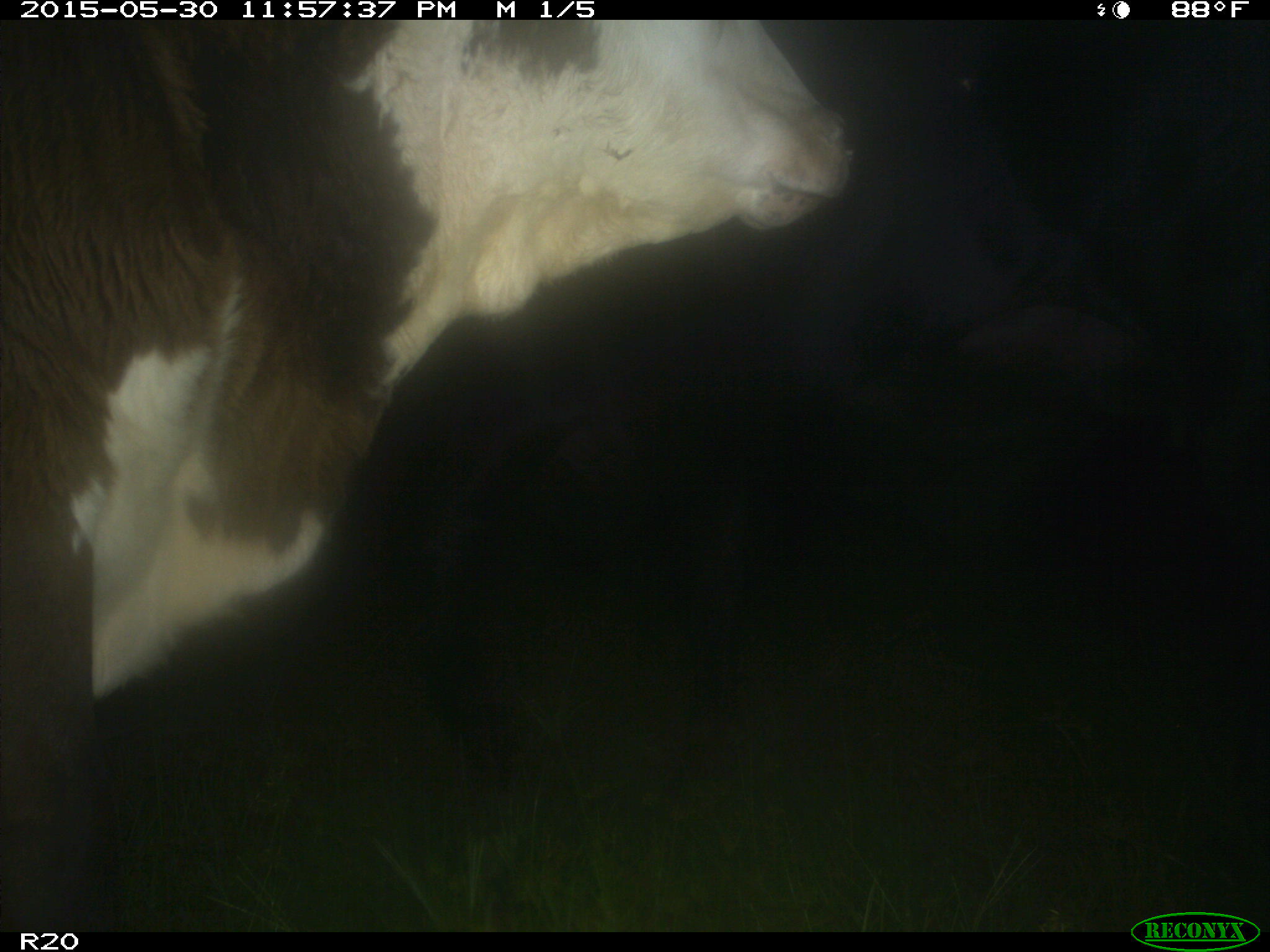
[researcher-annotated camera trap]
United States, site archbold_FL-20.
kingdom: Animalia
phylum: Chordata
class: Mammalia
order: Artiodactyla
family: Bovidae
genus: Bos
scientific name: Bos taurus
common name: domestic cow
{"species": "Bos taurus (domestic cow)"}